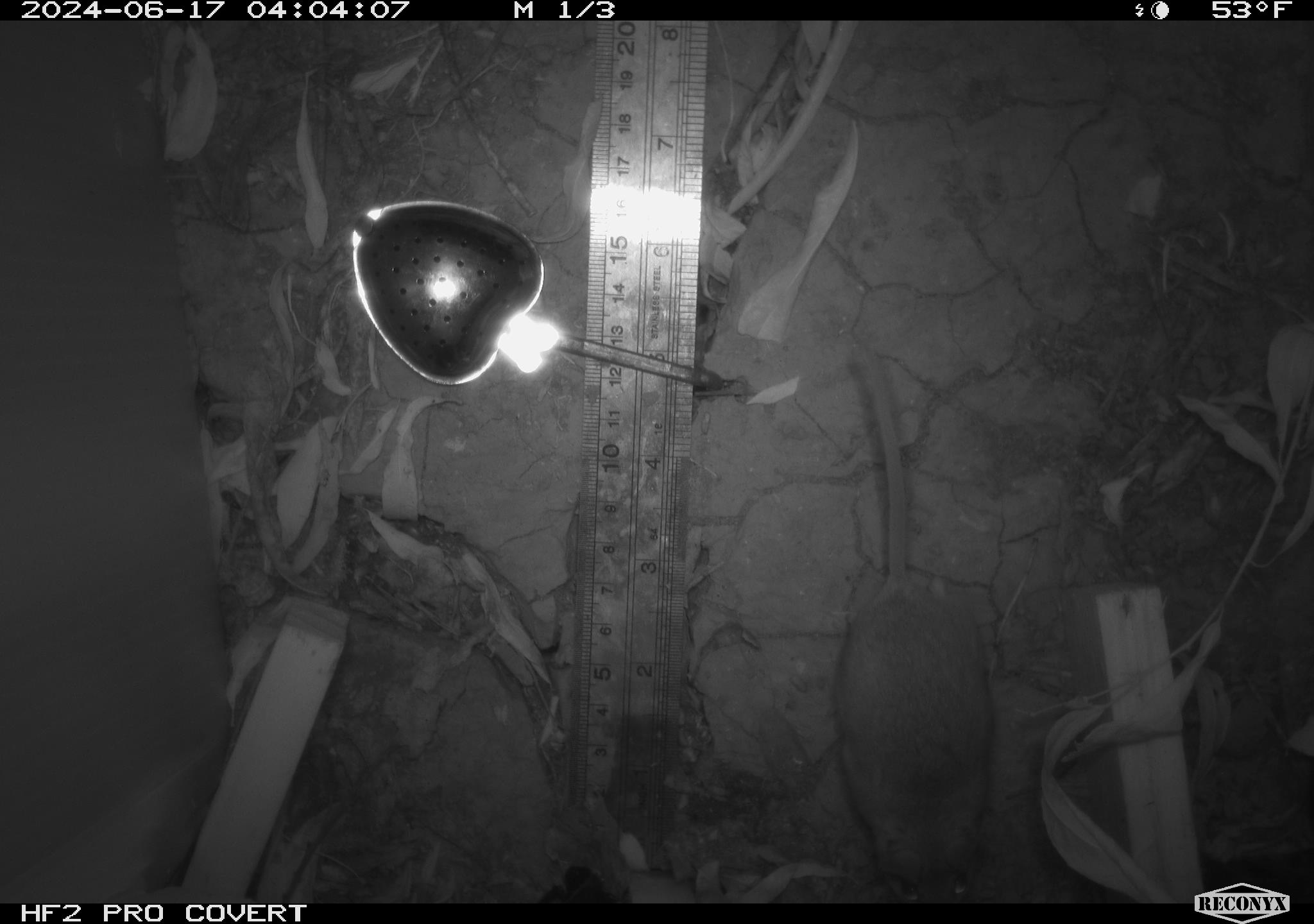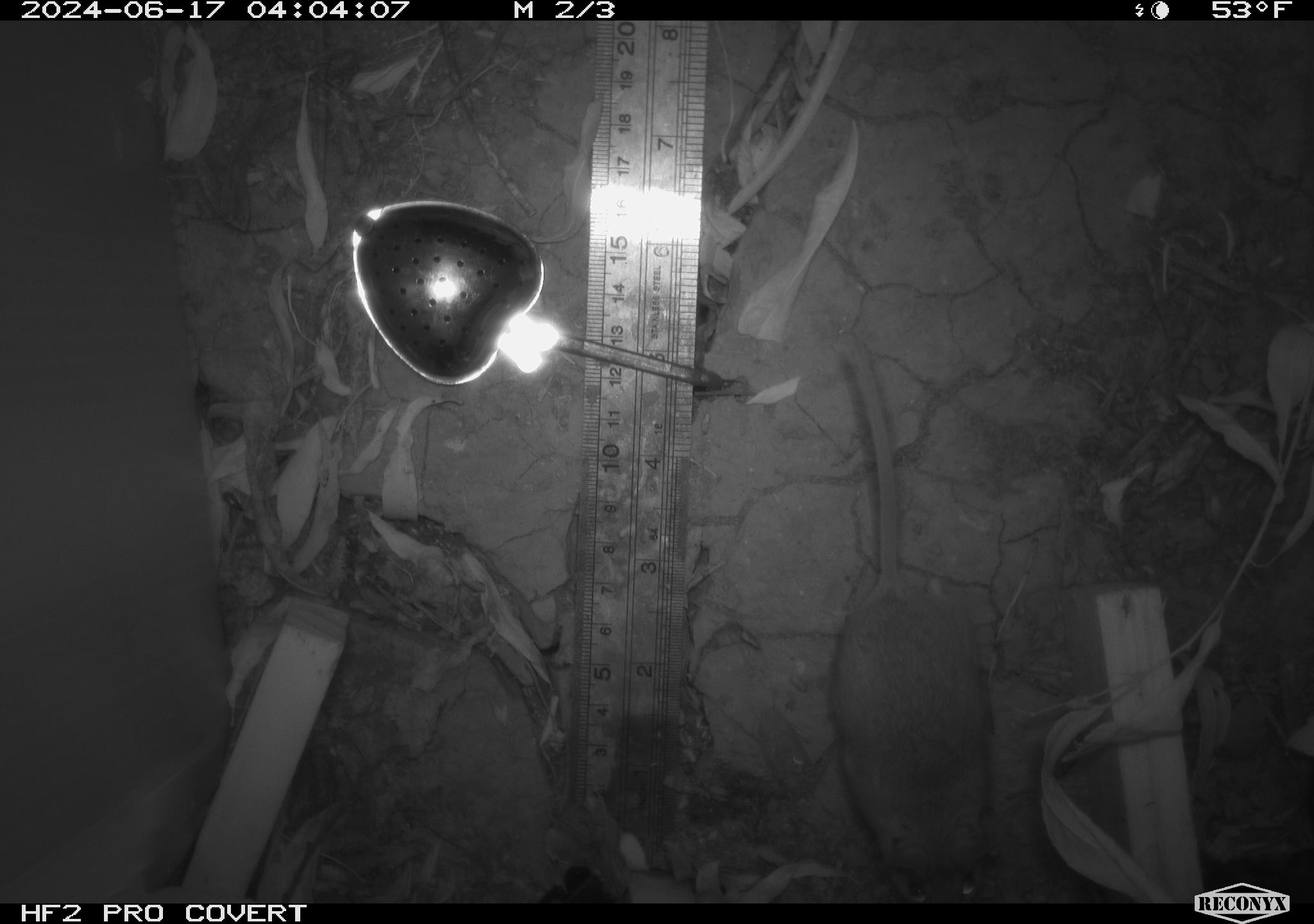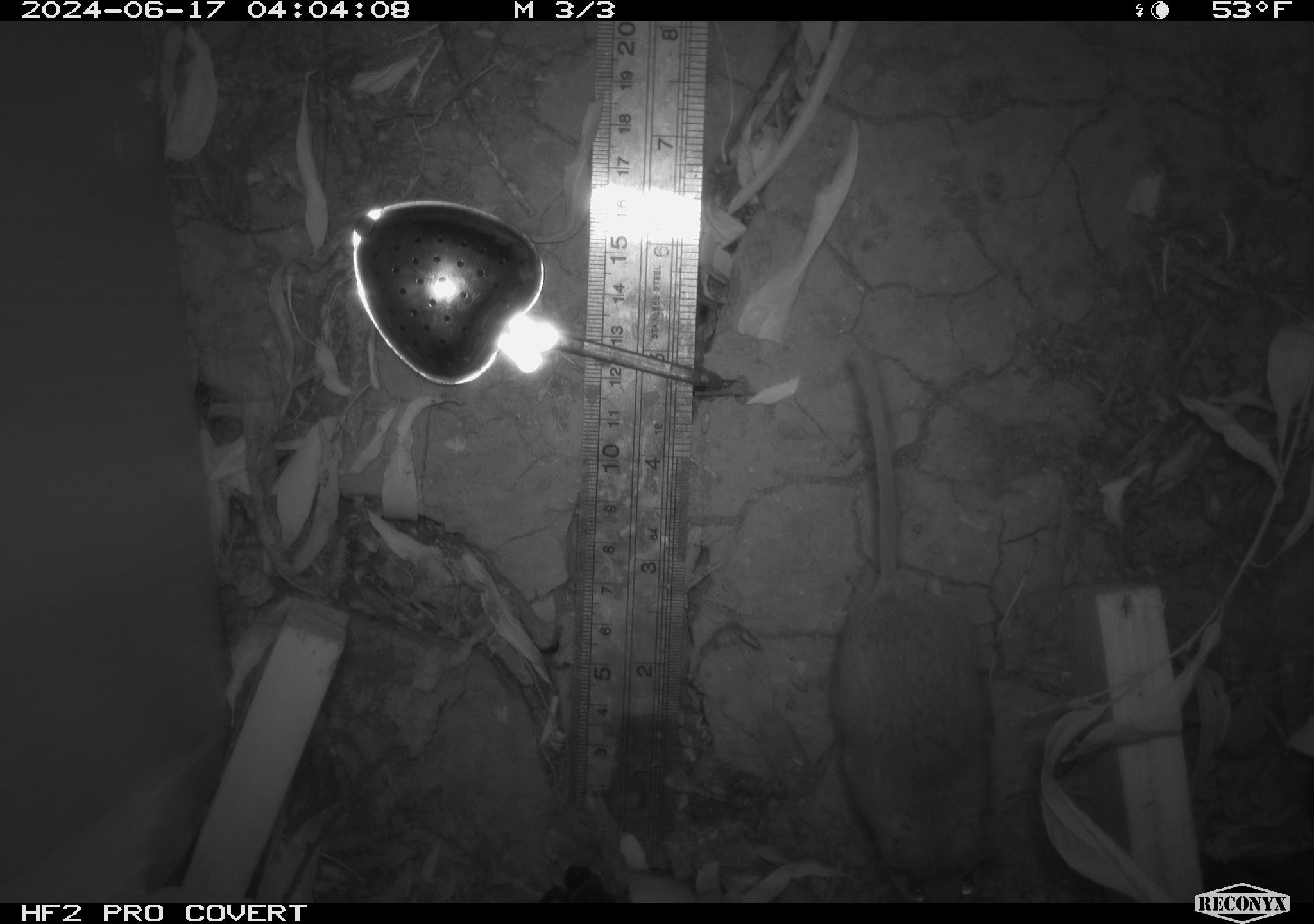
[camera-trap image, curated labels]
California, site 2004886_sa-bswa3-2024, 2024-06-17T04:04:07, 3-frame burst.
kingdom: Animalia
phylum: Chordata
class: Mammalia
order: Rodentia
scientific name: Rodentia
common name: mouse species